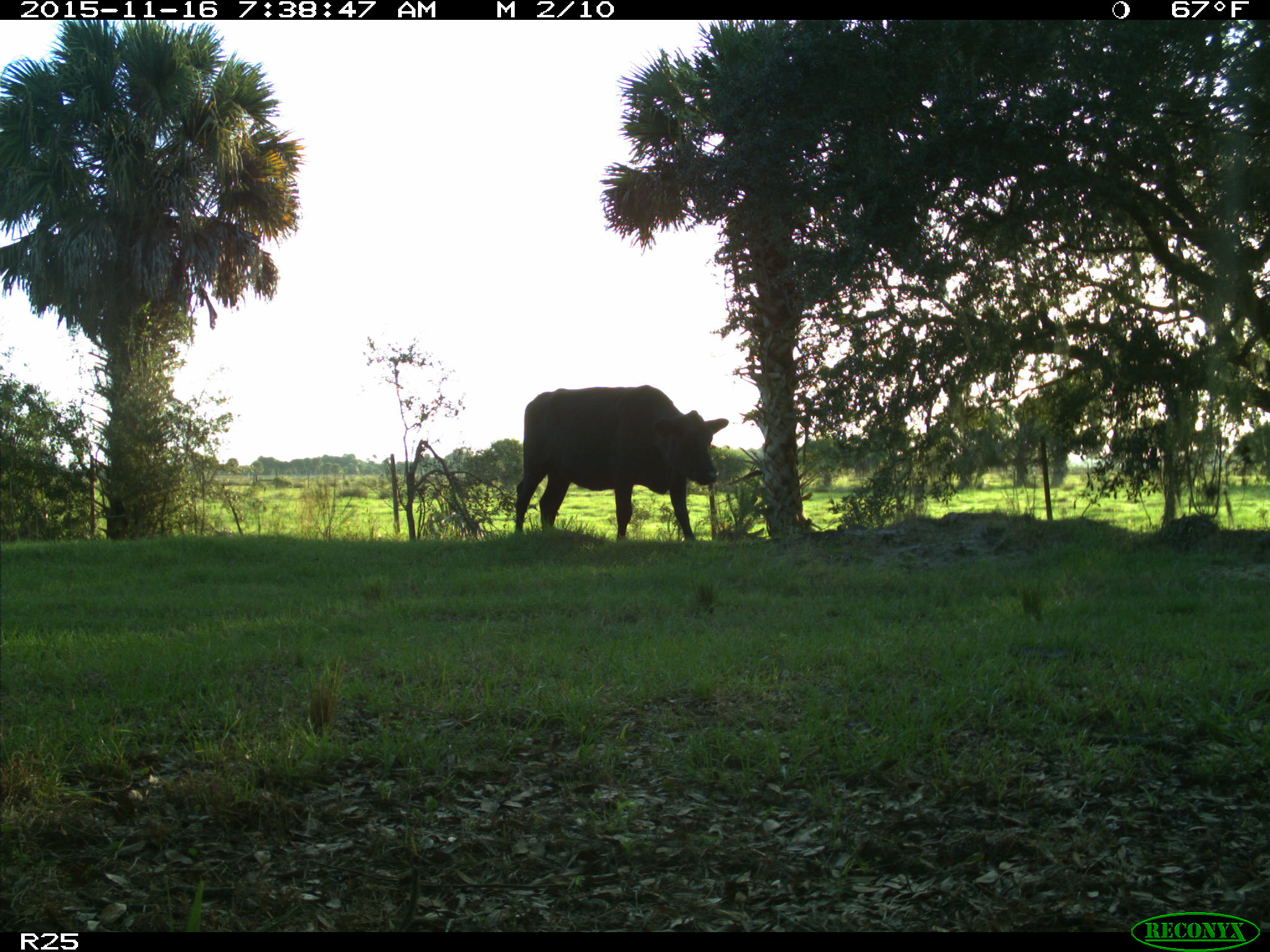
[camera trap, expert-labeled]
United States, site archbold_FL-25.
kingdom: Animalia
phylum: Chordata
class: Mammalia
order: Artiodactyla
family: Bovidae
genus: Bos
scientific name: Bos taurus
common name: domestic cow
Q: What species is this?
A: Bos taurus (domestic cow).